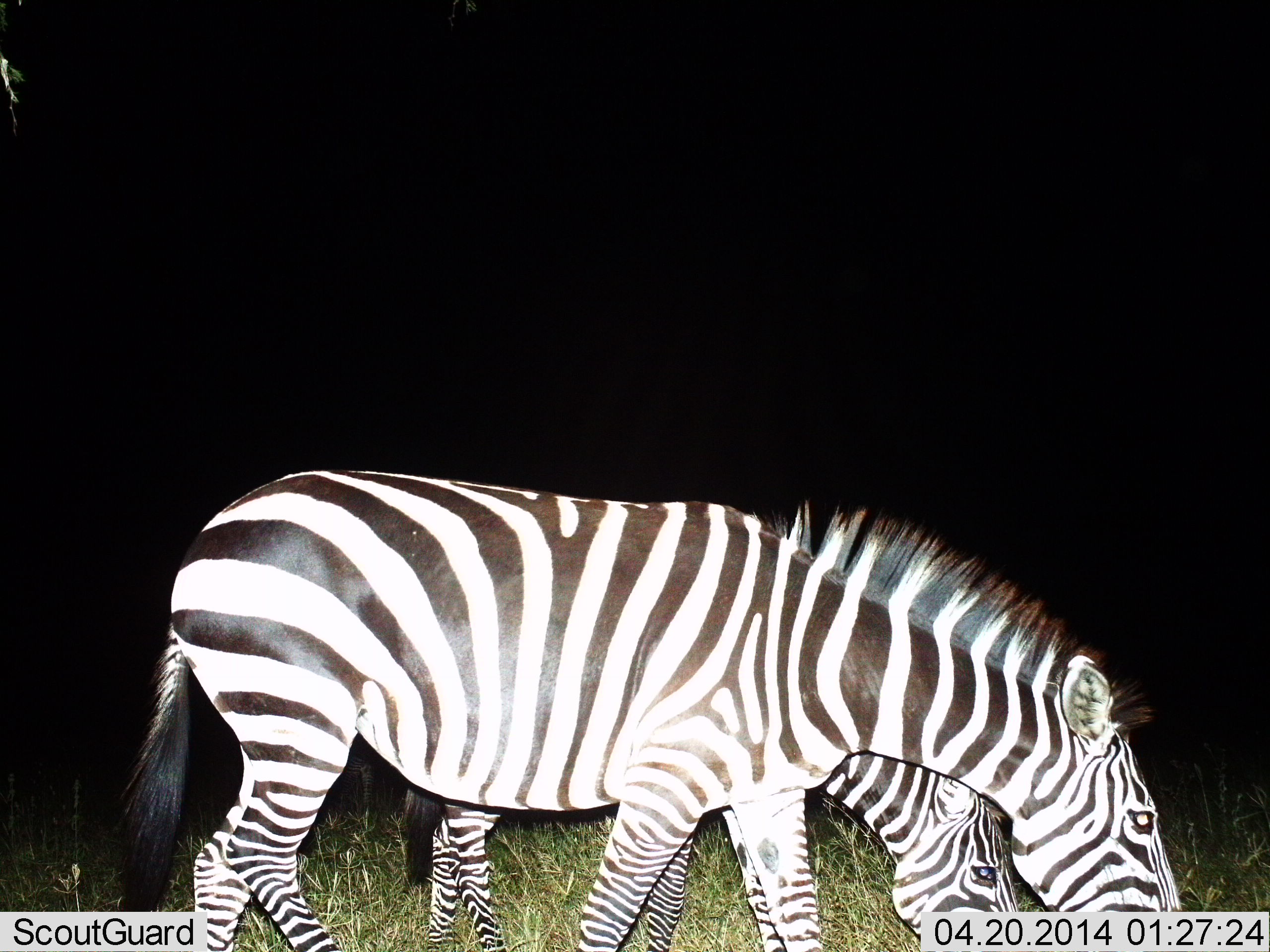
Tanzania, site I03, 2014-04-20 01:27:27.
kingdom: Animalia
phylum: Chordata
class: Mammalia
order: Perissodactyla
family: Equidae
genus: Equus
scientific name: Equus quagga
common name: plains zebra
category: zebra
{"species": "zebra (plains zebra) (Equus quagga)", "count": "2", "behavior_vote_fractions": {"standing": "45%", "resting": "0%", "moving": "0%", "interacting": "0%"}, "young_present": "0%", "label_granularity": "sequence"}